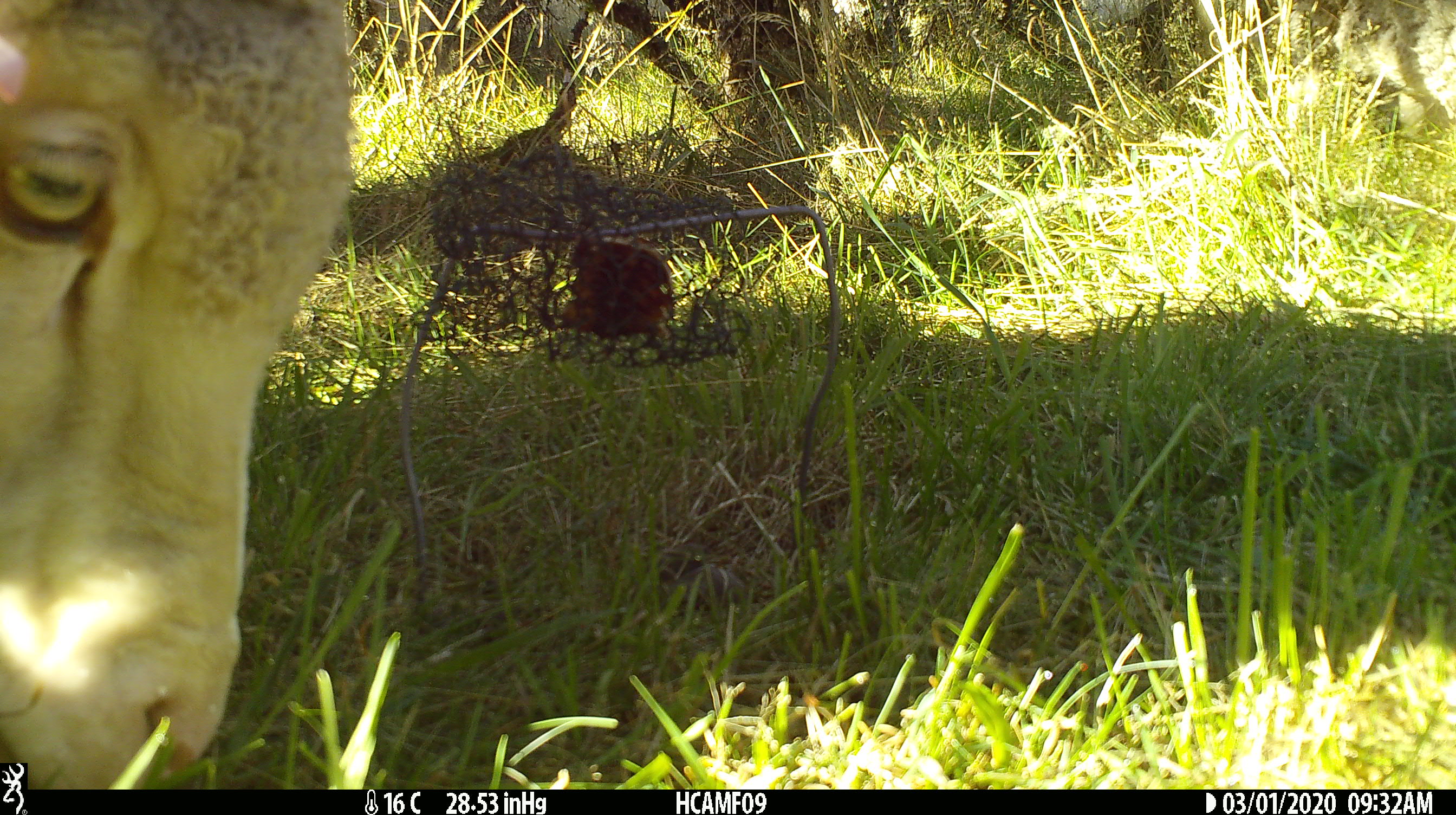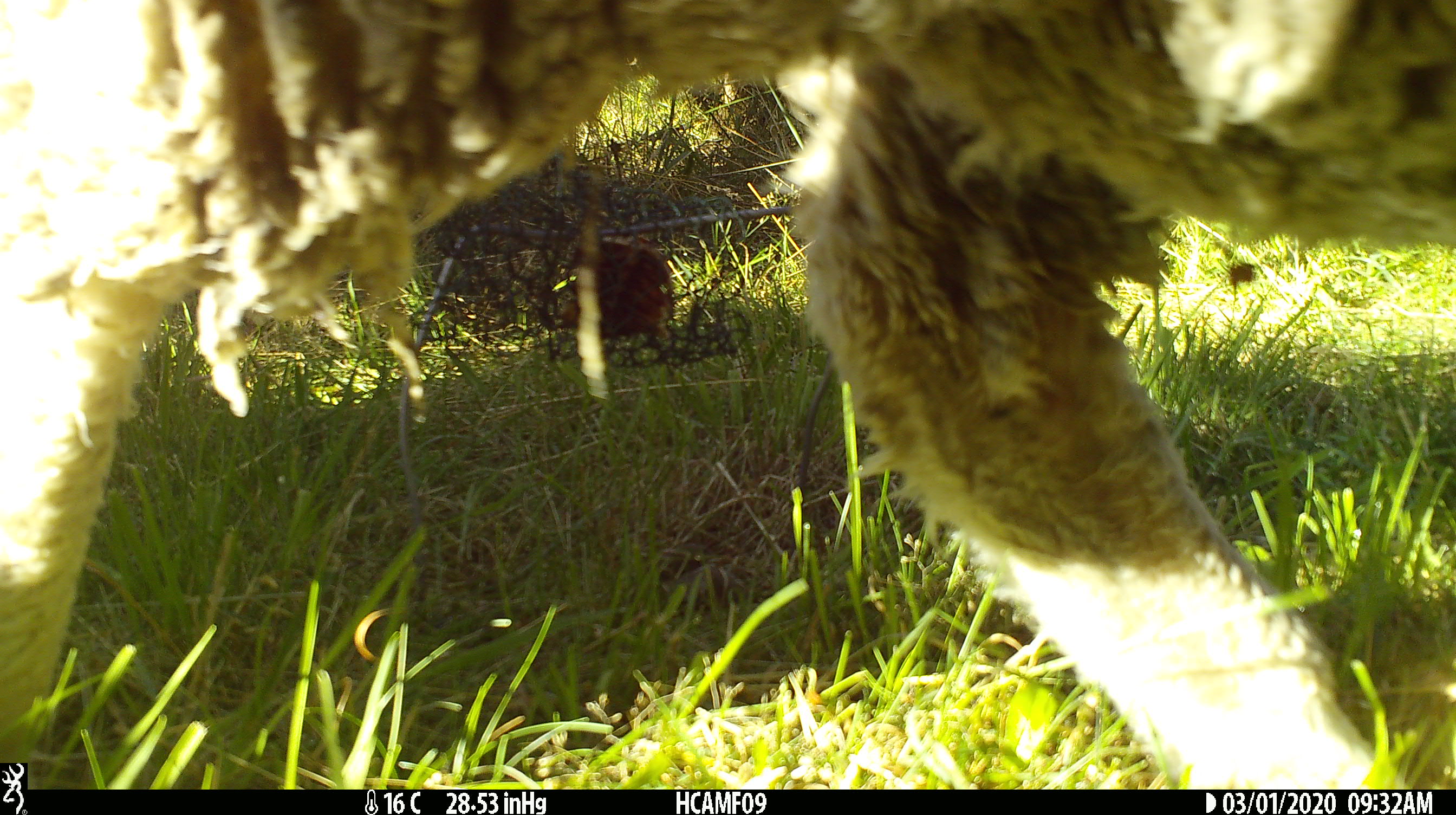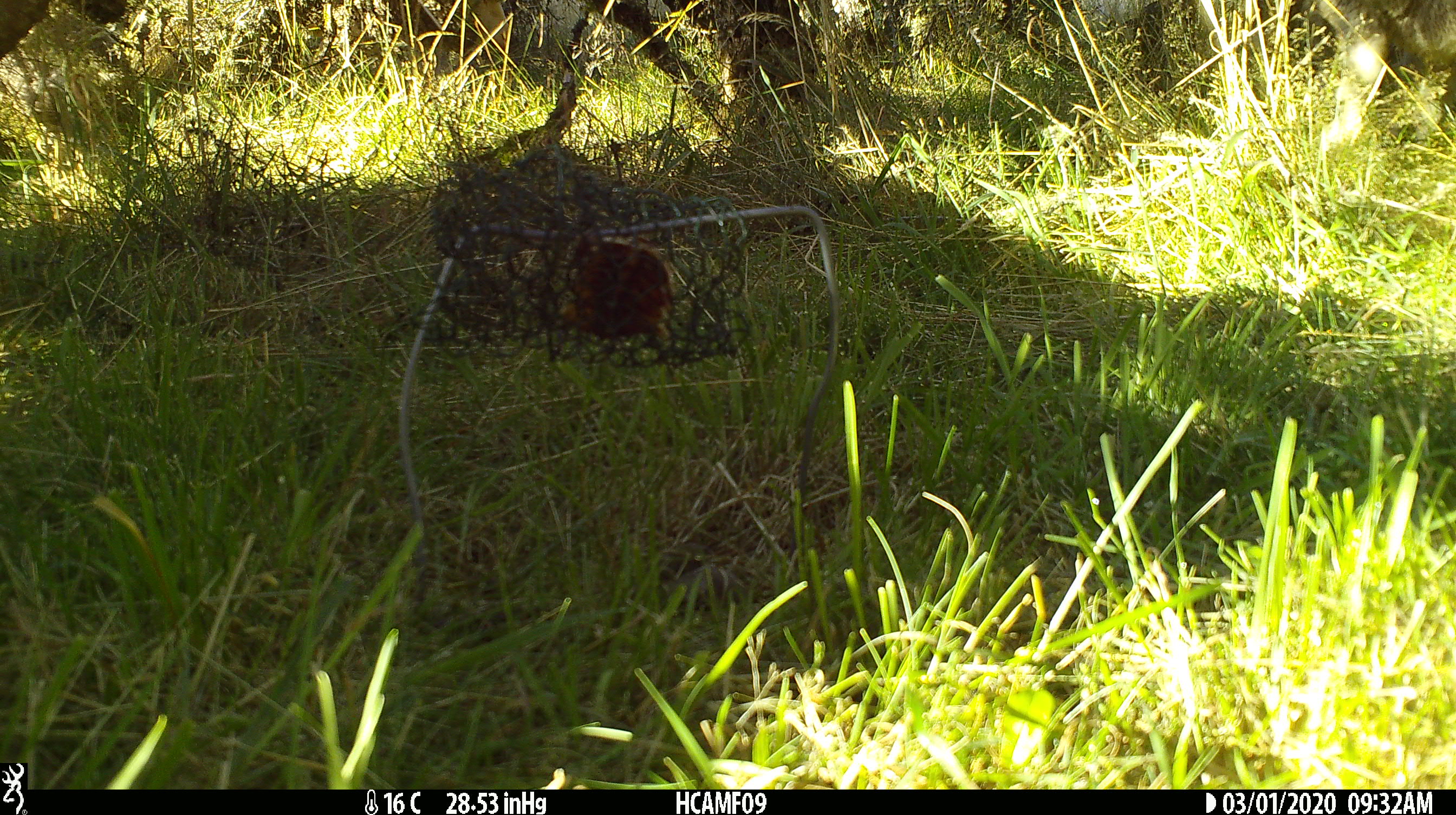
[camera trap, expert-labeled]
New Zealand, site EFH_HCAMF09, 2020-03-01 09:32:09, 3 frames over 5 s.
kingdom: Animalia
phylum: Chordata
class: Mammalia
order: Artiodactyla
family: Bovidae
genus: Ovis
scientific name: Ovis aries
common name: domestic sheep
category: sheep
Sheep (domestic sheep) (Ovis aries).